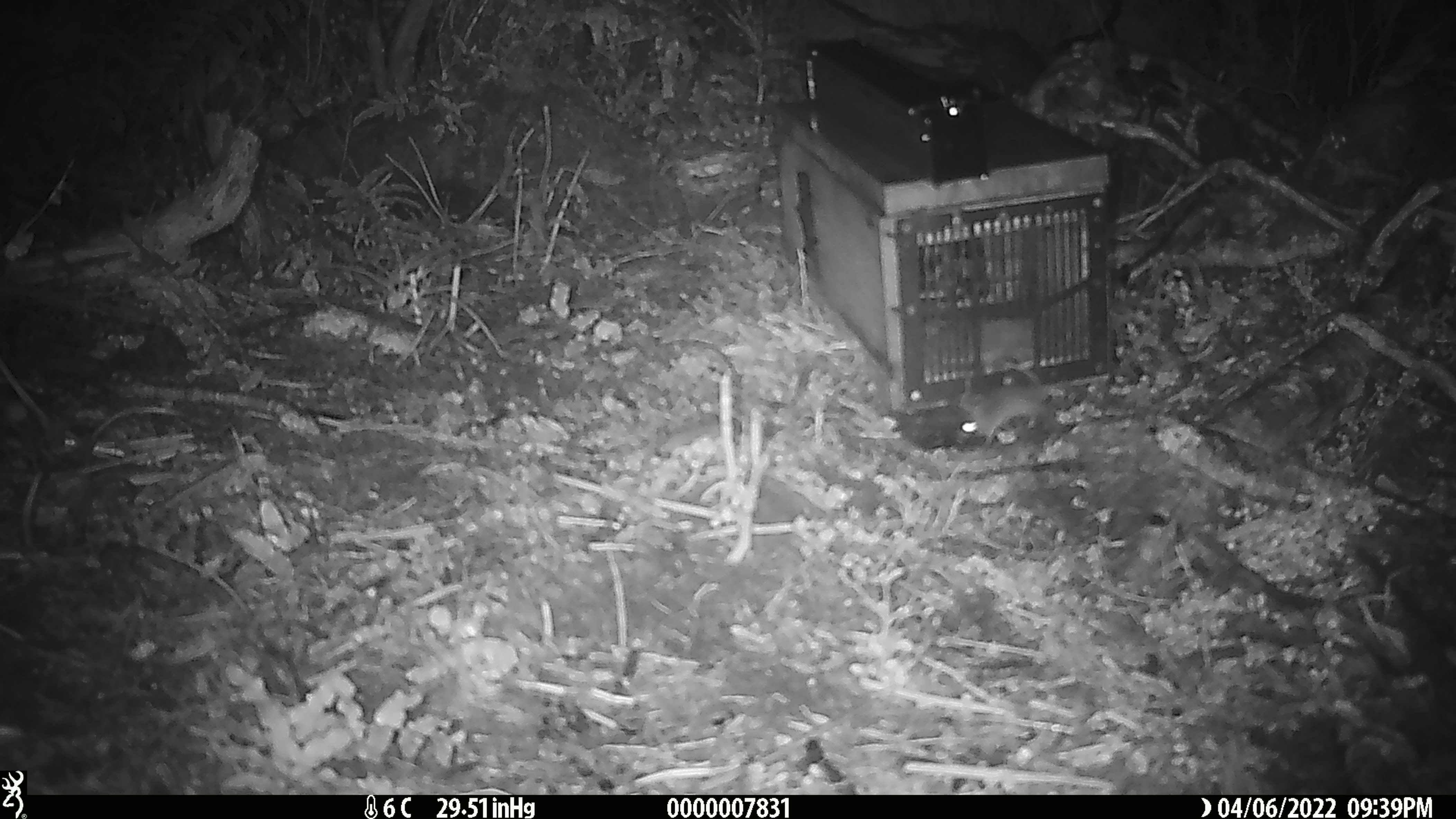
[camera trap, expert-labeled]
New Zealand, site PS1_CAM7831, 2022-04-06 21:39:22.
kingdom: Animalia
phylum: Chordata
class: Mammalia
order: Rodentia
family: Muridae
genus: Mus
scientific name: Mus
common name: mouse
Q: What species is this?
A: Mouse (Mus).